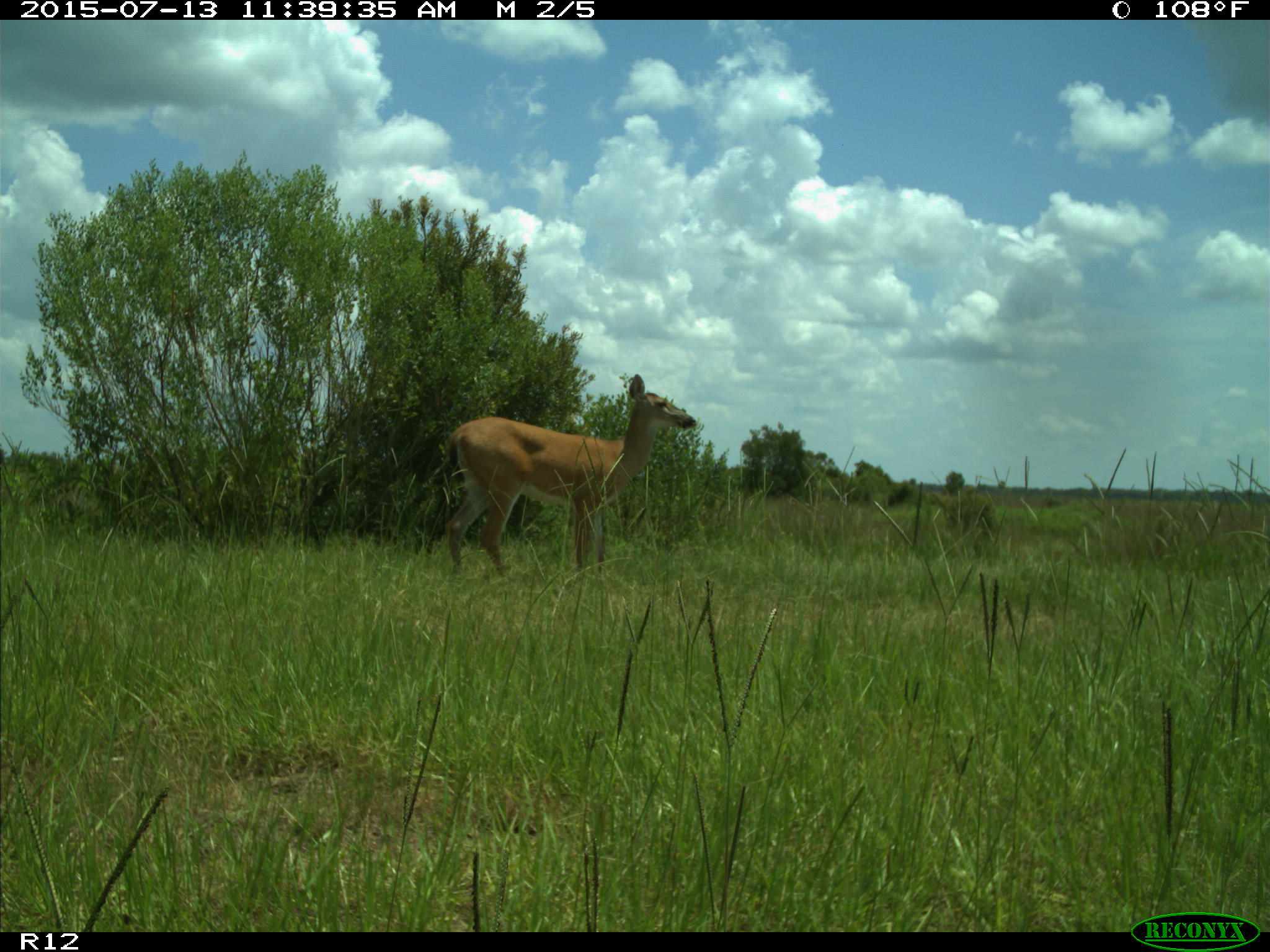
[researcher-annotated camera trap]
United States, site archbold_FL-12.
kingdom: Animalia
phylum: Chordata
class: Mammalia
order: Artiodactyla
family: Cervidae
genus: Odocoileus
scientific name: Odocoileus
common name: deer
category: unidentified deer